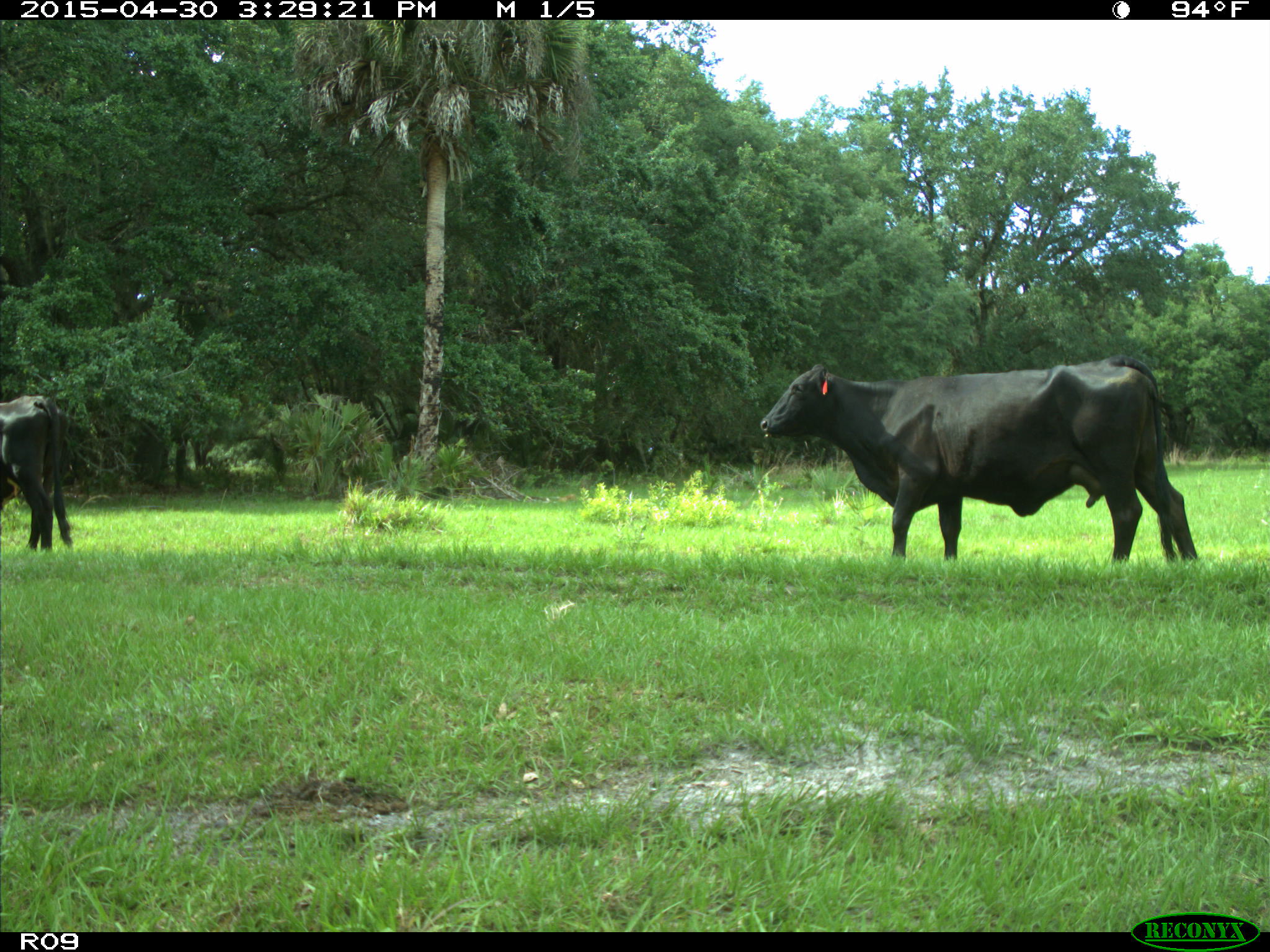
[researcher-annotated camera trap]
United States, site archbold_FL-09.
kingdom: Animalia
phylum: Chordata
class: Mammalia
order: Artiodactyla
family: Bovidae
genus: Bos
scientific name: Bos taurus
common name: domestic cow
Bos taurus (domestic cow).